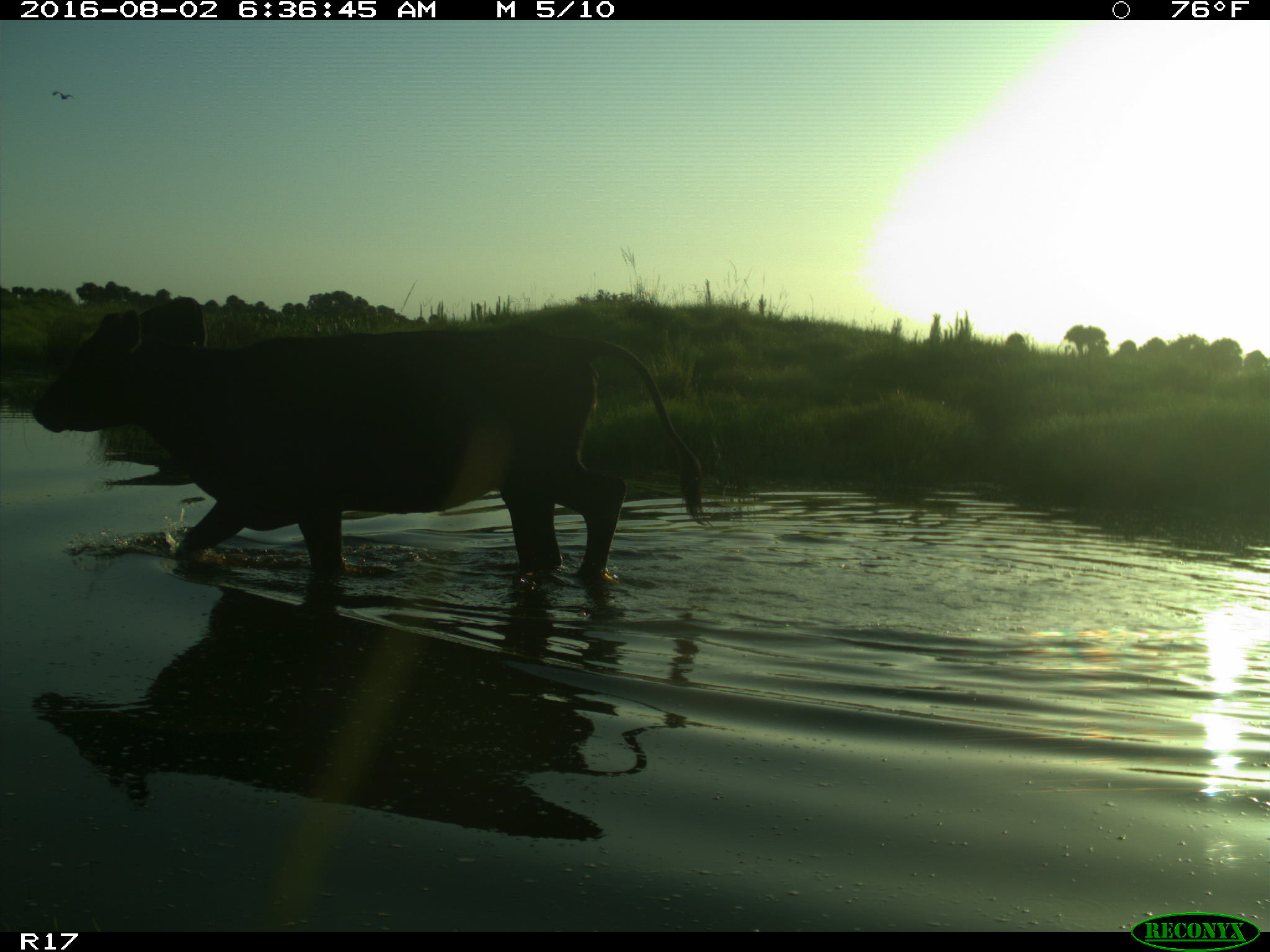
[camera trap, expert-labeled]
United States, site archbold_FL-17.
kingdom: Animalia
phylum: Chordata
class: Mammalia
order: Artiodactyla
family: Bovidae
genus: Bos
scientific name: Bos taurus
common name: domestic cow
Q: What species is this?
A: Bos taurus (domestic cow).